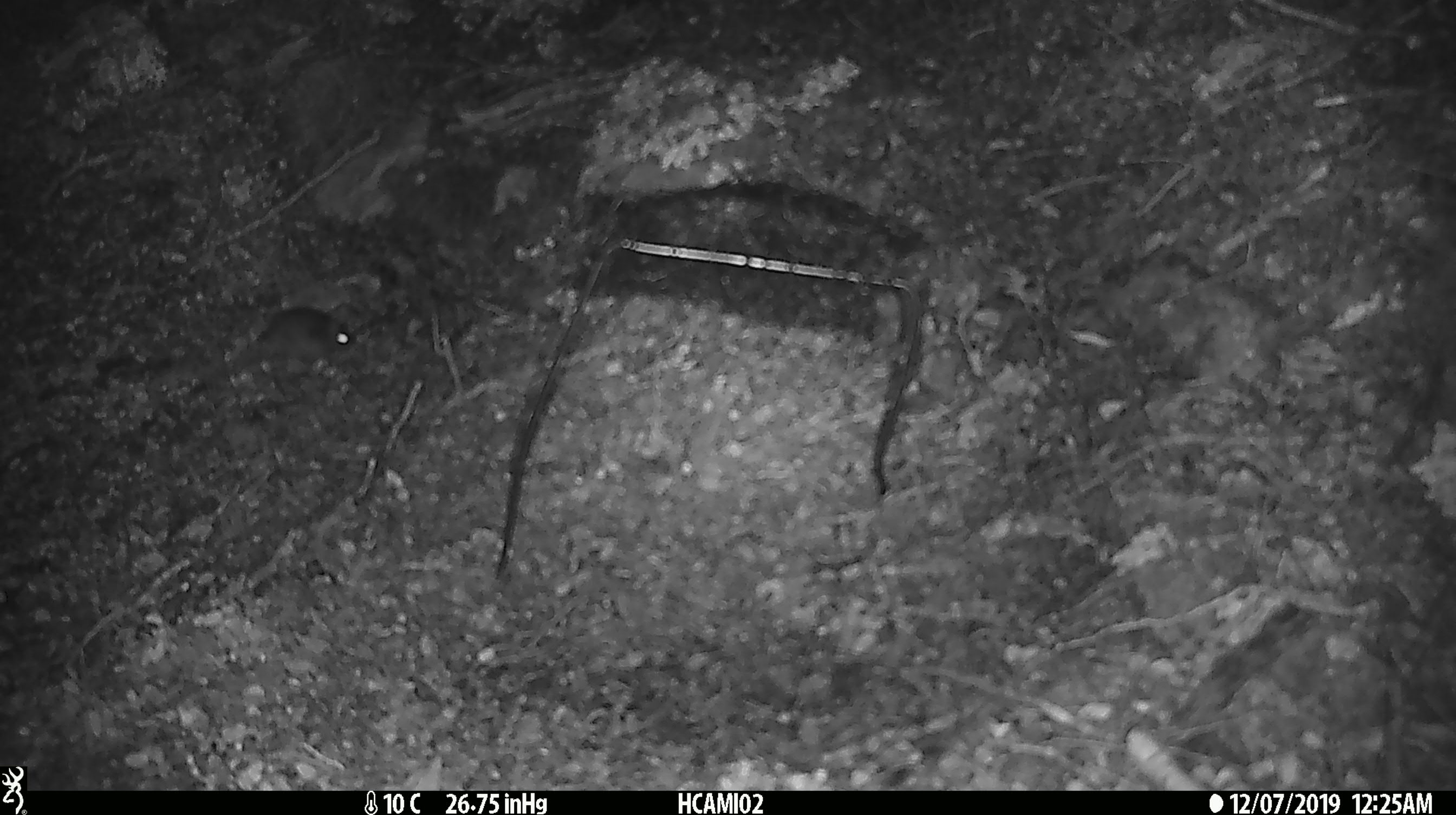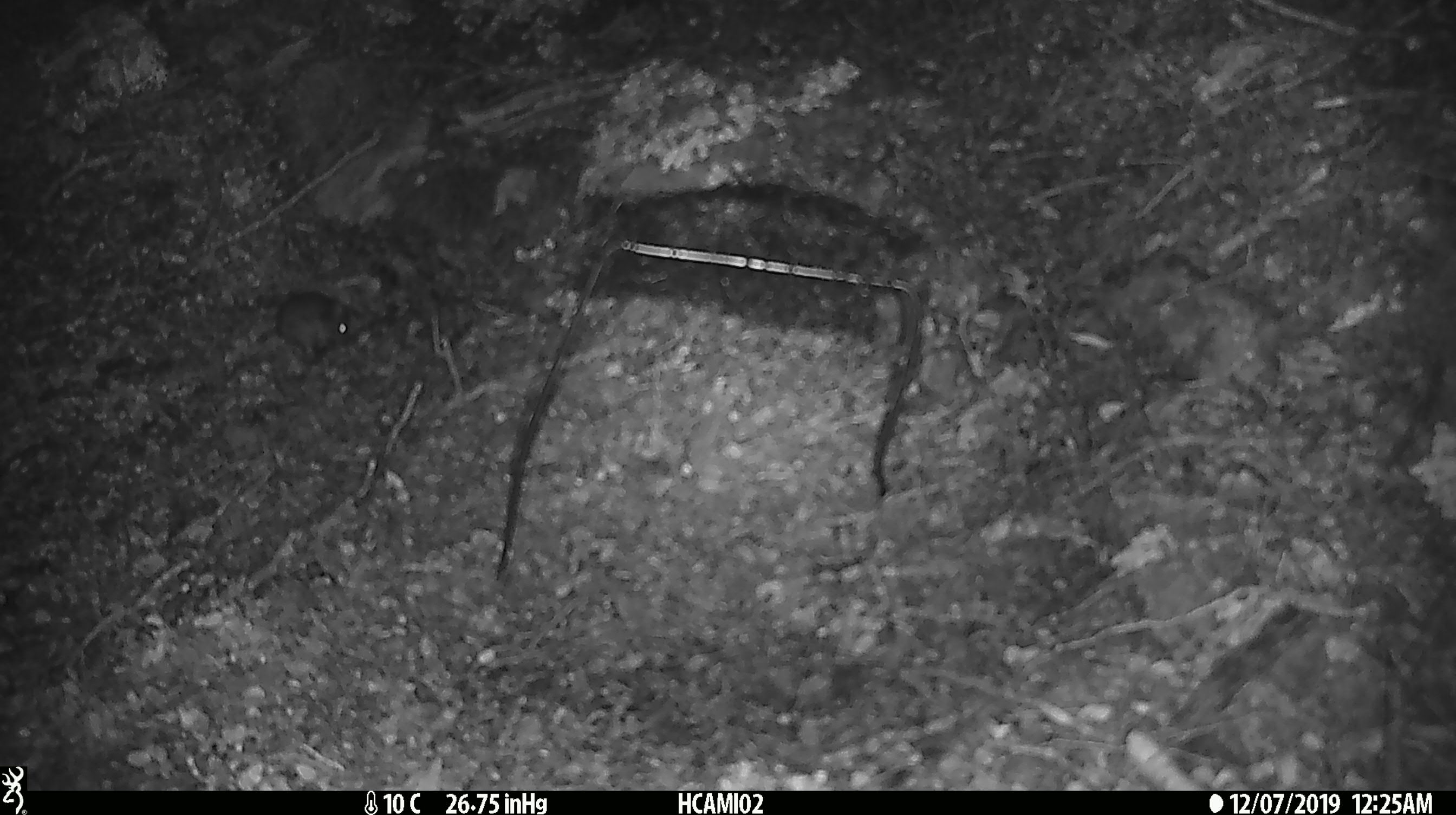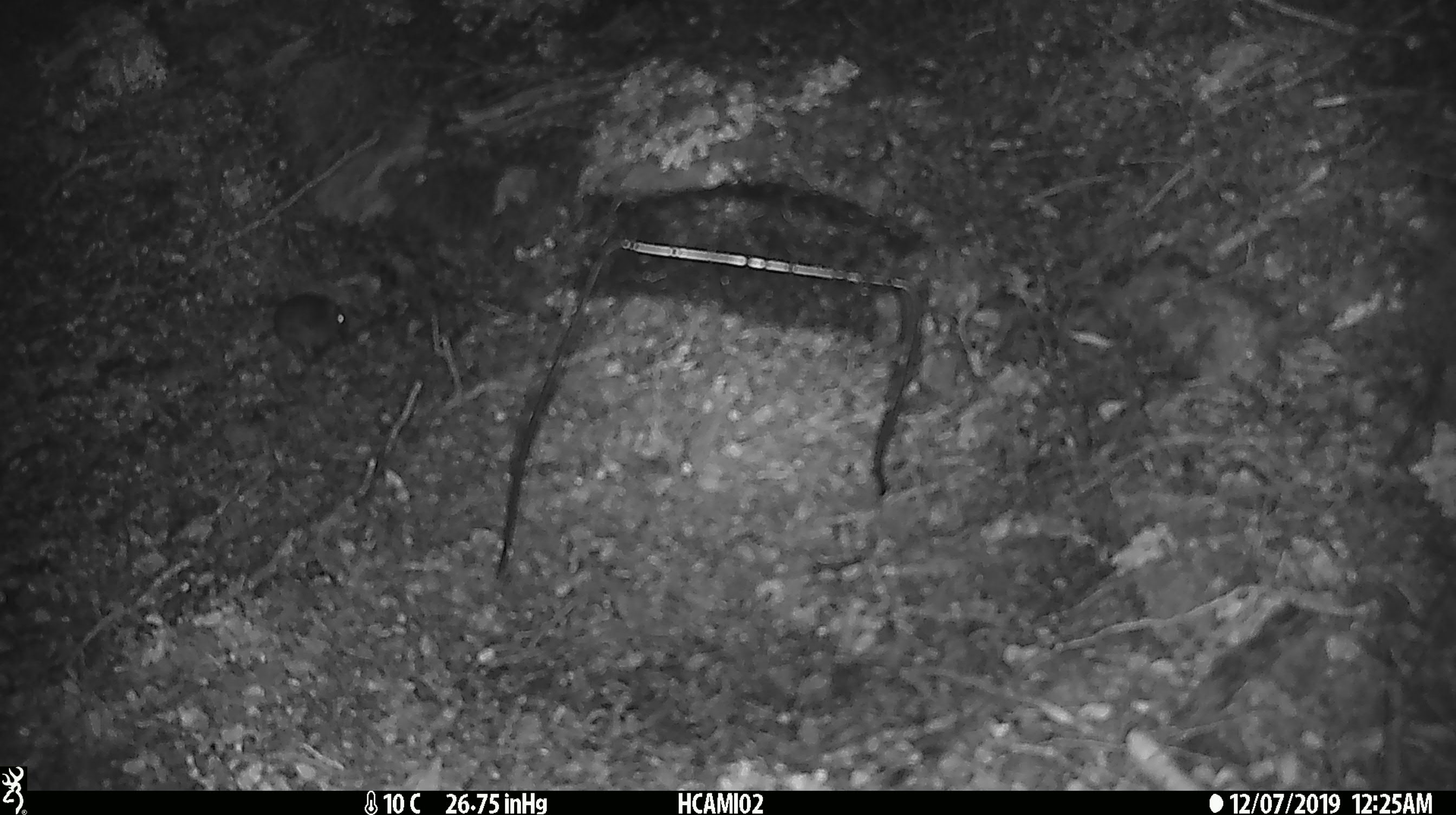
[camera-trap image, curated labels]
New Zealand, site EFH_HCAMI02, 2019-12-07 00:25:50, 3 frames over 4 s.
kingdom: Animalia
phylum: Chordata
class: Mammalia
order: Rodentia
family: Muridae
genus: Mus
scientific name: Mus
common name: mouse